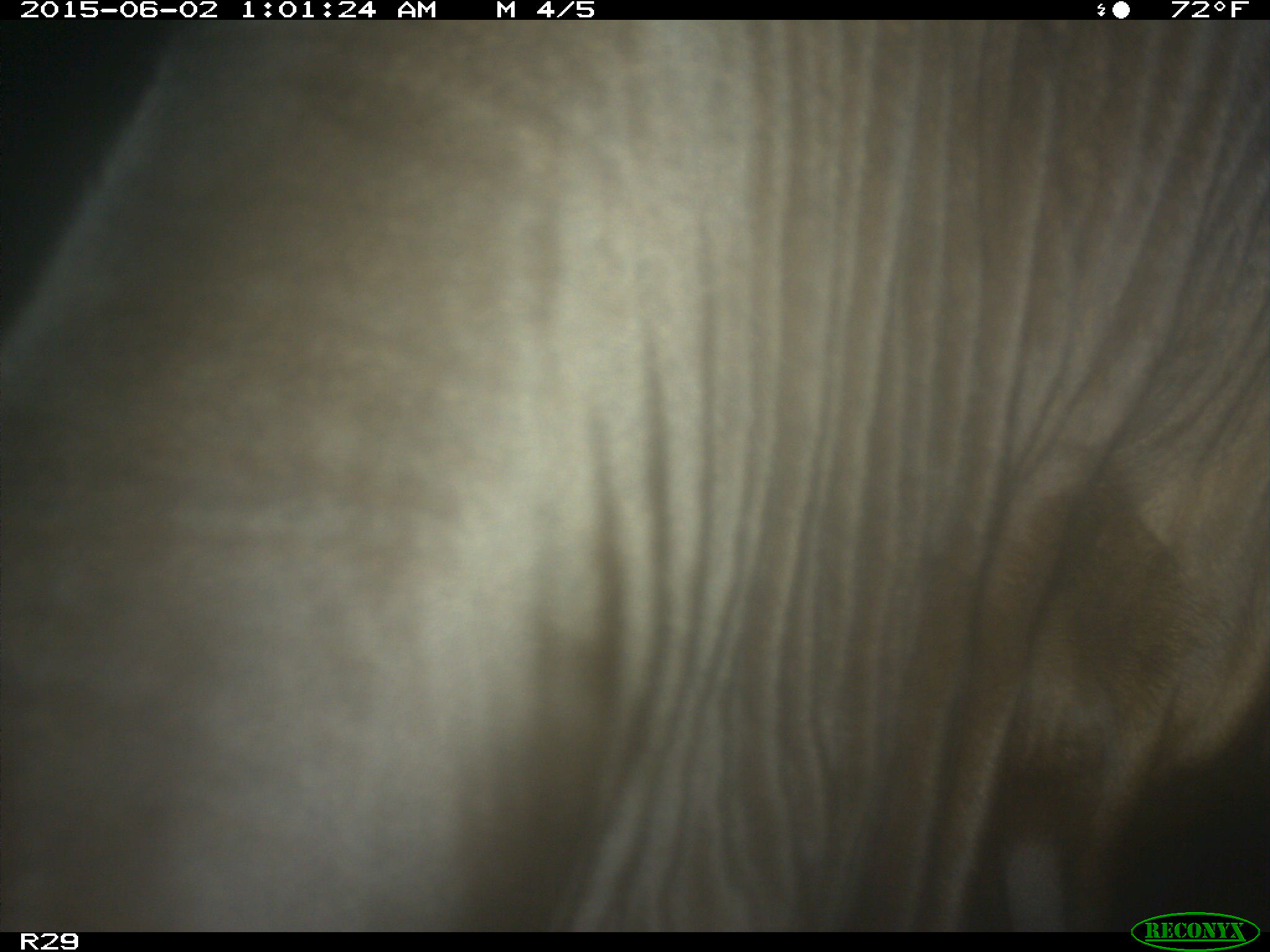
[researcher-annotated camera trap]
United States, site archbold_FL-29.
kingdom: Animalia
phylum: Chordata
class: Mammalia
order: Artiodactyla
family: Bovidae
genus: Bos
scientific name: Bos taurus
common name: domestic cow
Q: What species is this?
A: Bos taurus (domestic cow).